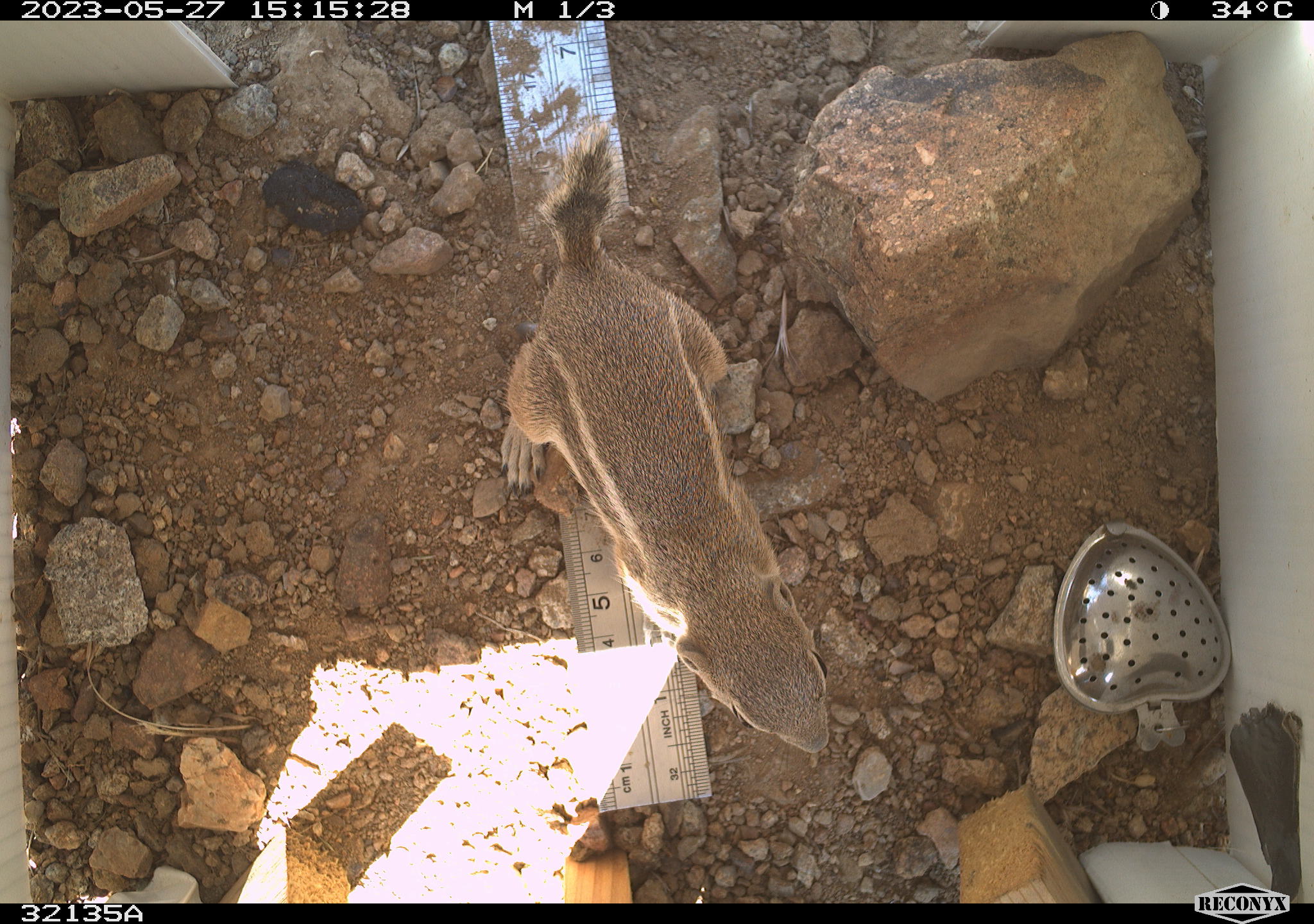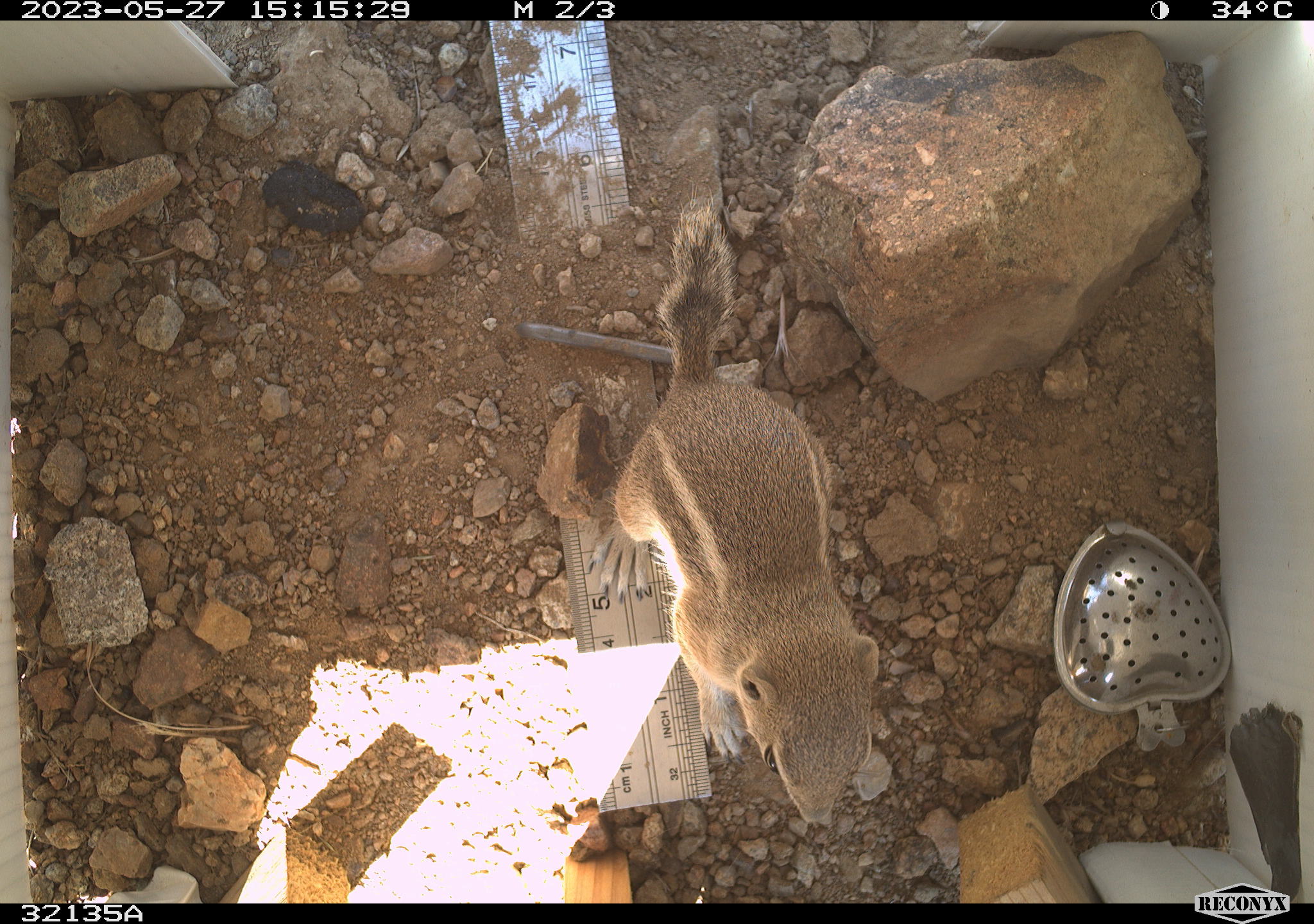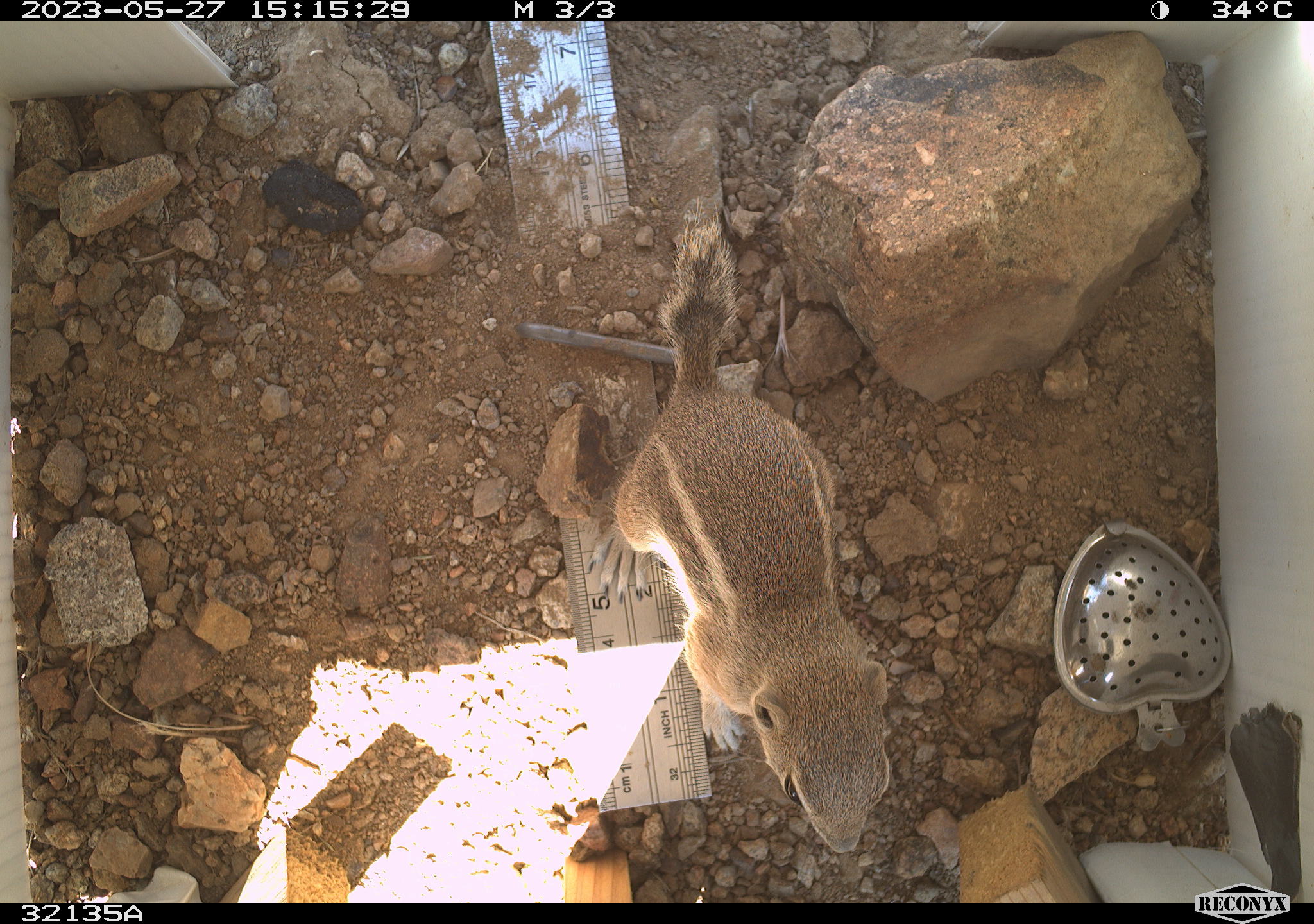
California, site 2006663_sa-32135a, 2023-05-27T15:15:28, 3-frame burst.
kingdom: Animalia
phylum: Chordata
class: Mammalia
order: Rodentia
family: Sciuridae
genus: Ammospermophilus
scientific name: Ammospermophilus leucurus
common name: white-tailed antelope squirrel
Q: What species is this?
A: White-tailed antelope squirrel (Ammospermophilus leucurus).